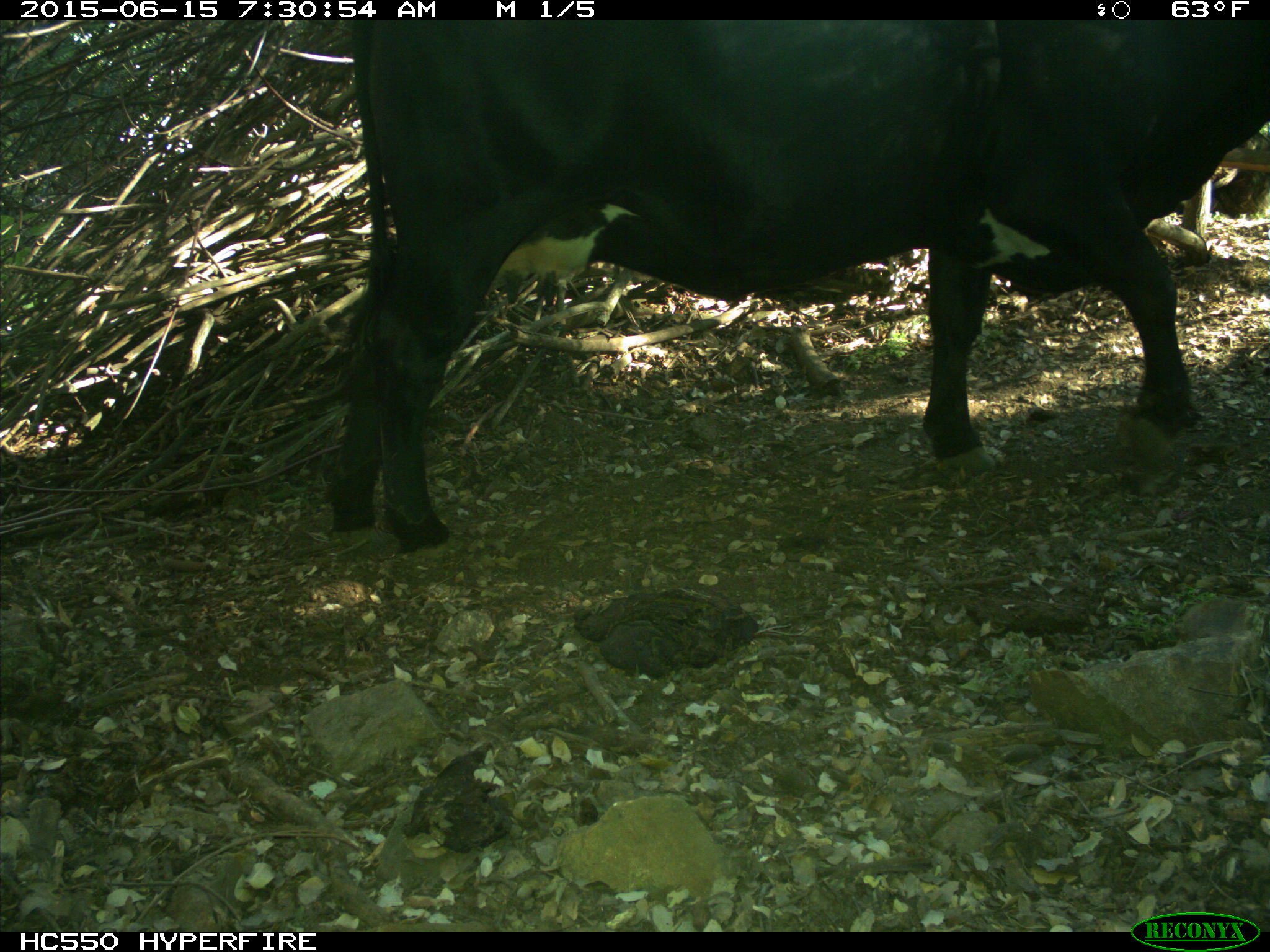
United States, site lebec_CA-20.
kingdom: Animalia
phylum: Chordata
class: Mammalia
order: Artiodactyla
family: Bovidae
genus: Bos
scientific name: Bos taurus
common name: domestic cow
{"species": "Bos taurus (domestic cow)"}